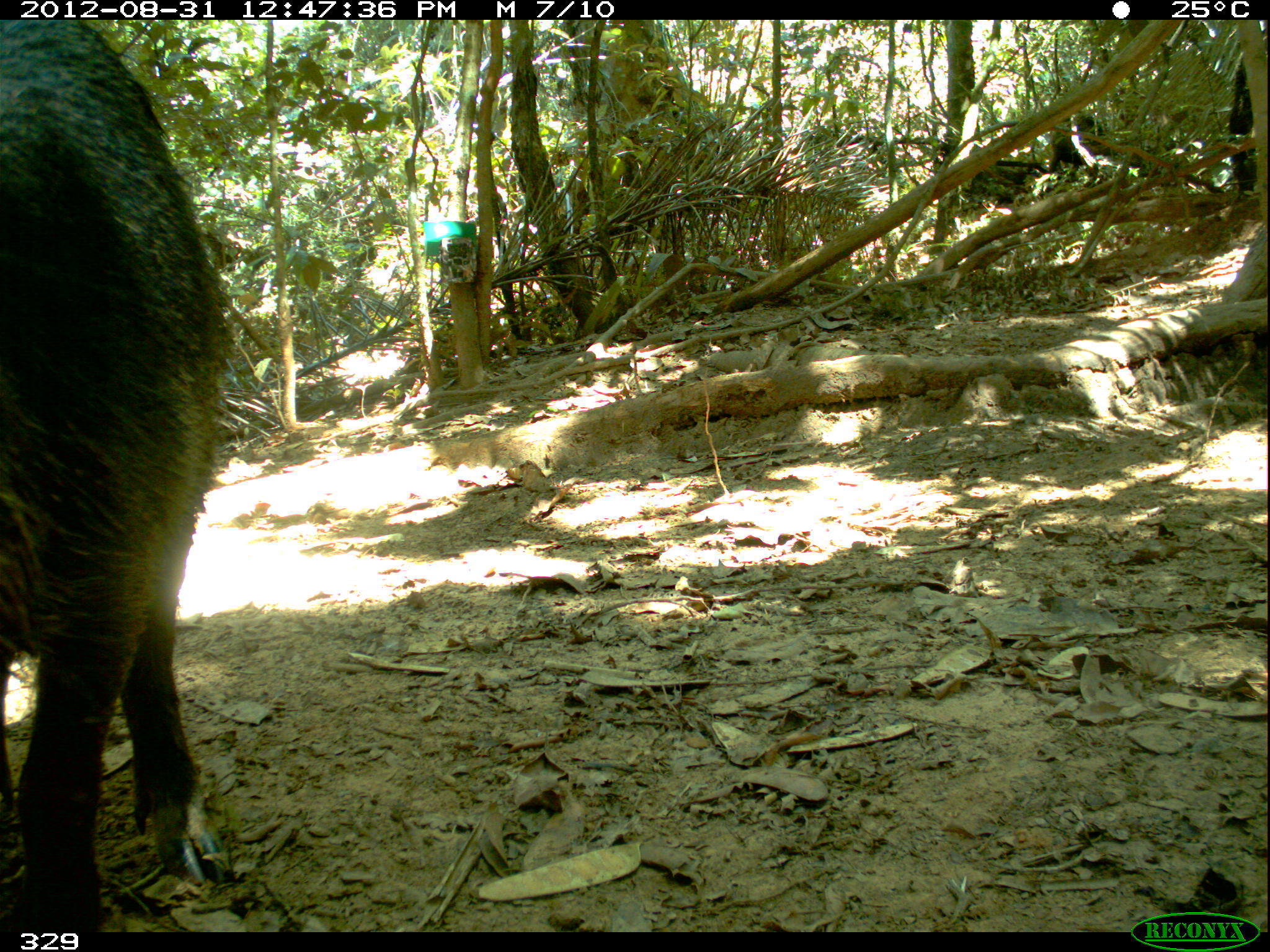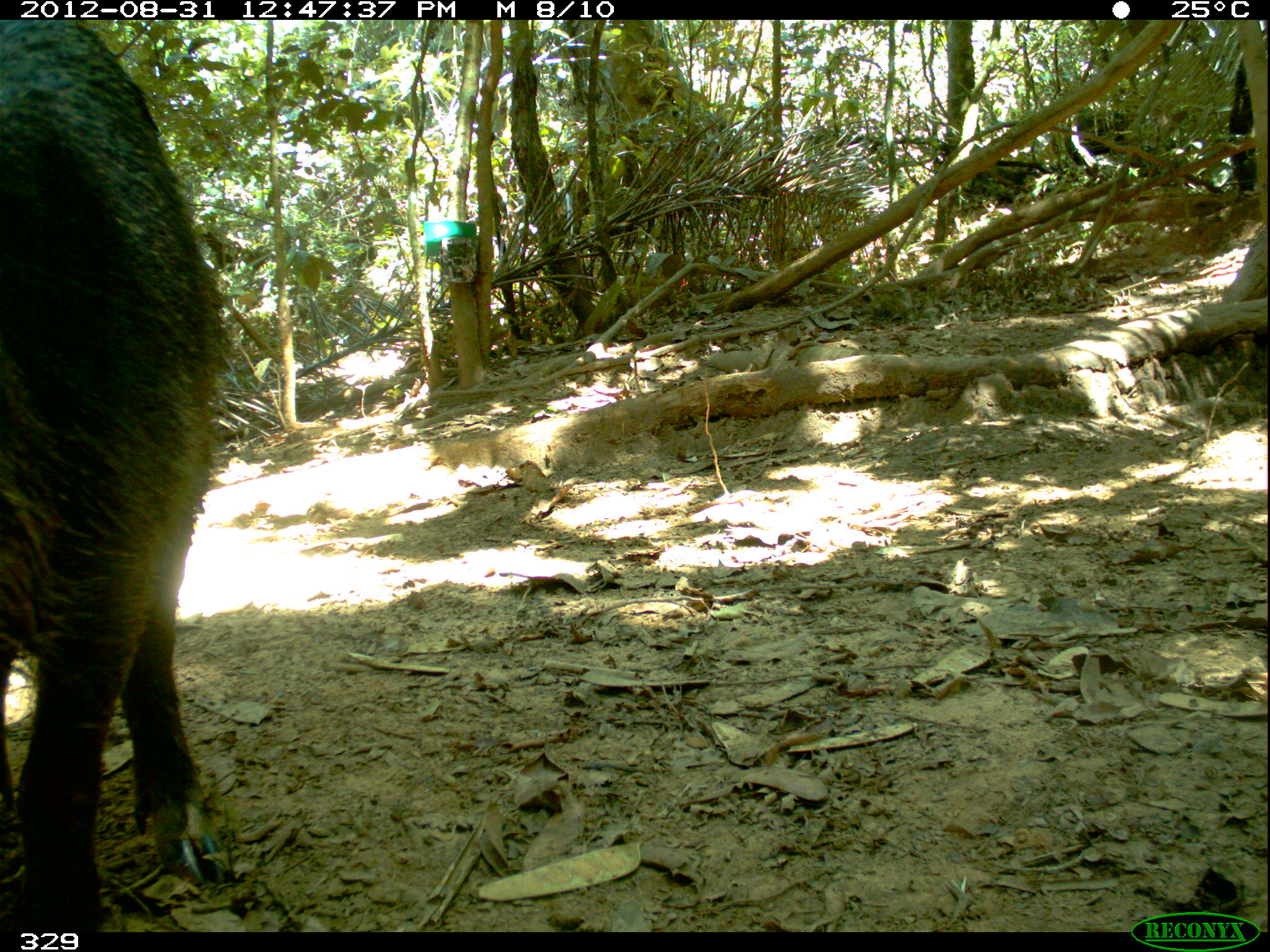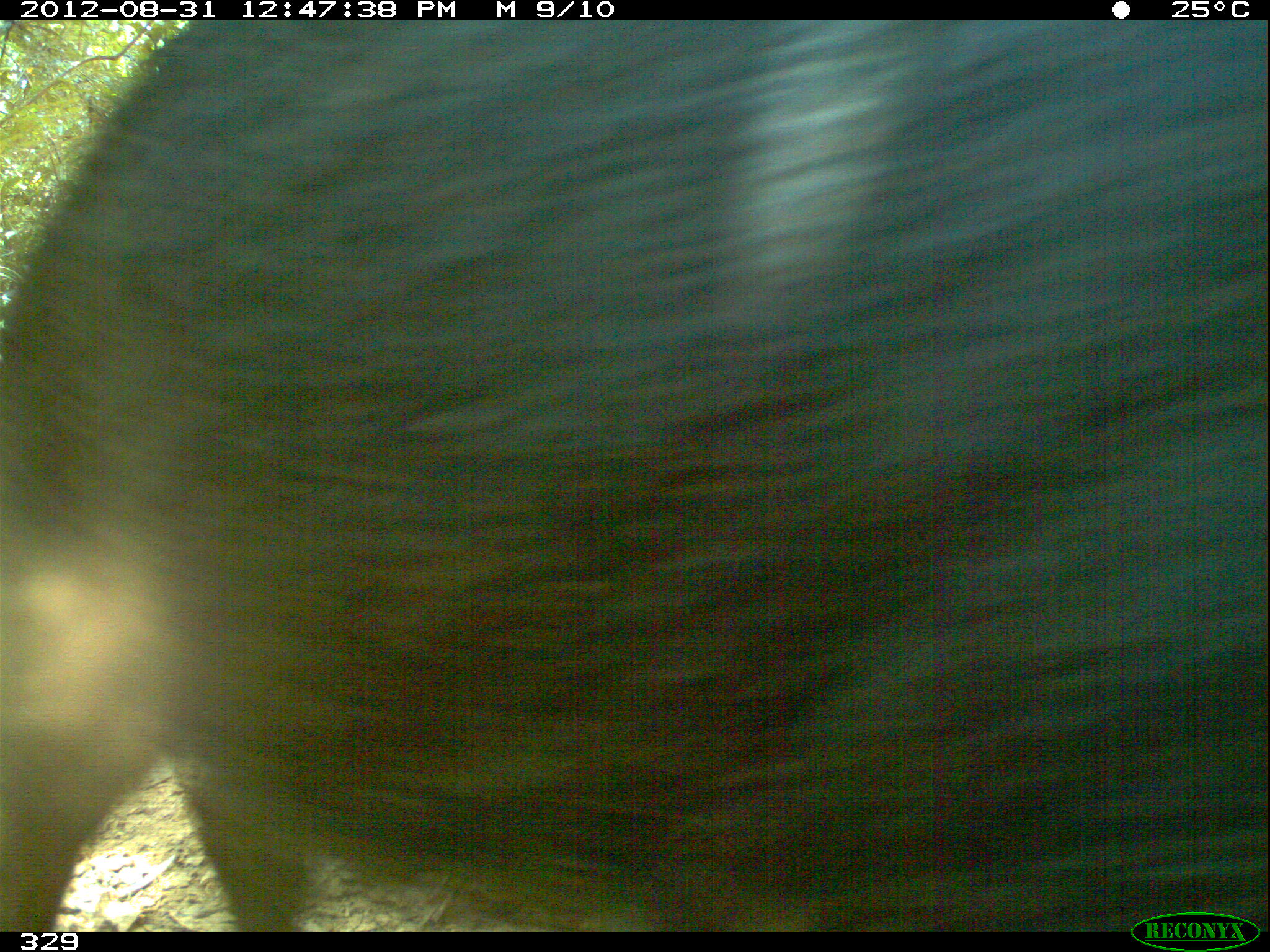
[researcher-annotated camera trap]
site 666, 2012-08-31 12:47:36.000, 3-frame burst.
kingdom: Animalia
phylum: Chordata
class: Mammalia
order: Artiodactyla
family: Tayassuidae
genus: Tayassu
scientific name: Tayassu pecari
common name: white-lipped peccary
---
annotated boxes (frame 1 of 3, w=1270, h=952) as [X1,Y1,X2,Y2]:
tayassu pecari: [0,20,232,930]; [1046,109,1115,182]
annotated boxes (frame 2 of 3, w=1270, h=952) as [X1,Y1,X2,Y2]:
tayassu pecari: [0,20,232,930]; [1063,108,1192,192]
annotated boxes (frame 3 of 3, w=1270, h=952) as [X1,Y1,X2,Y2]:
tayassu pecari: [1,20,1269,927]